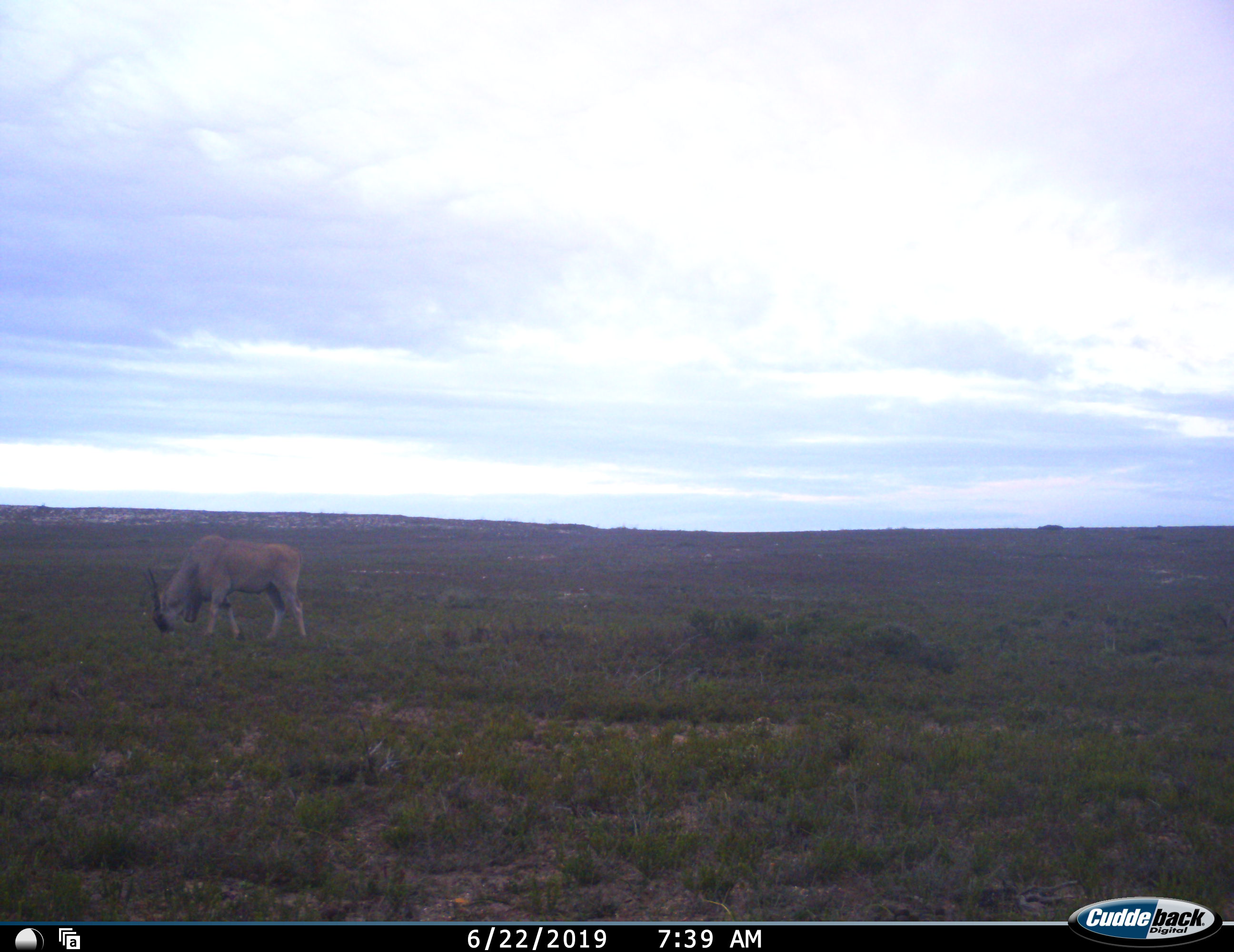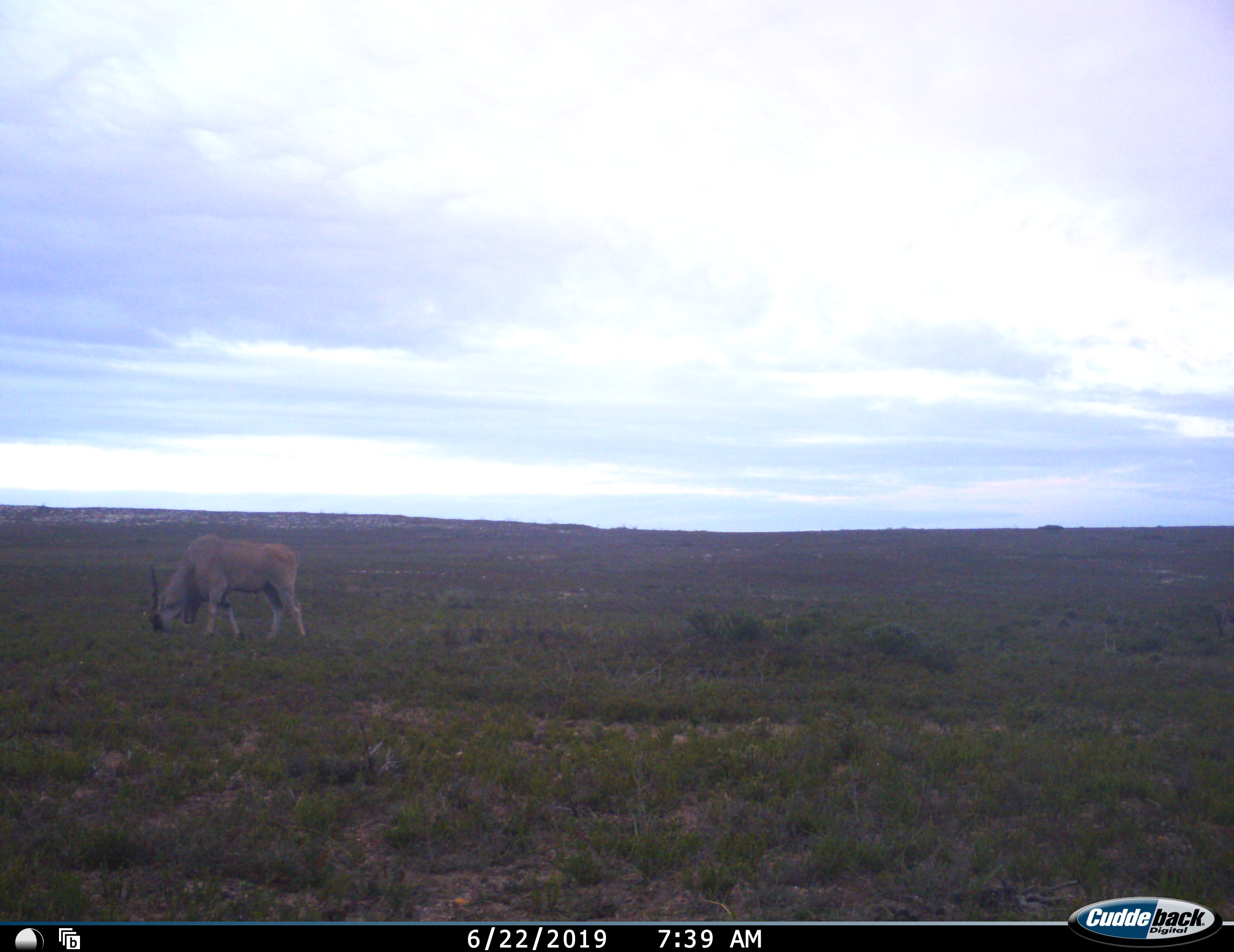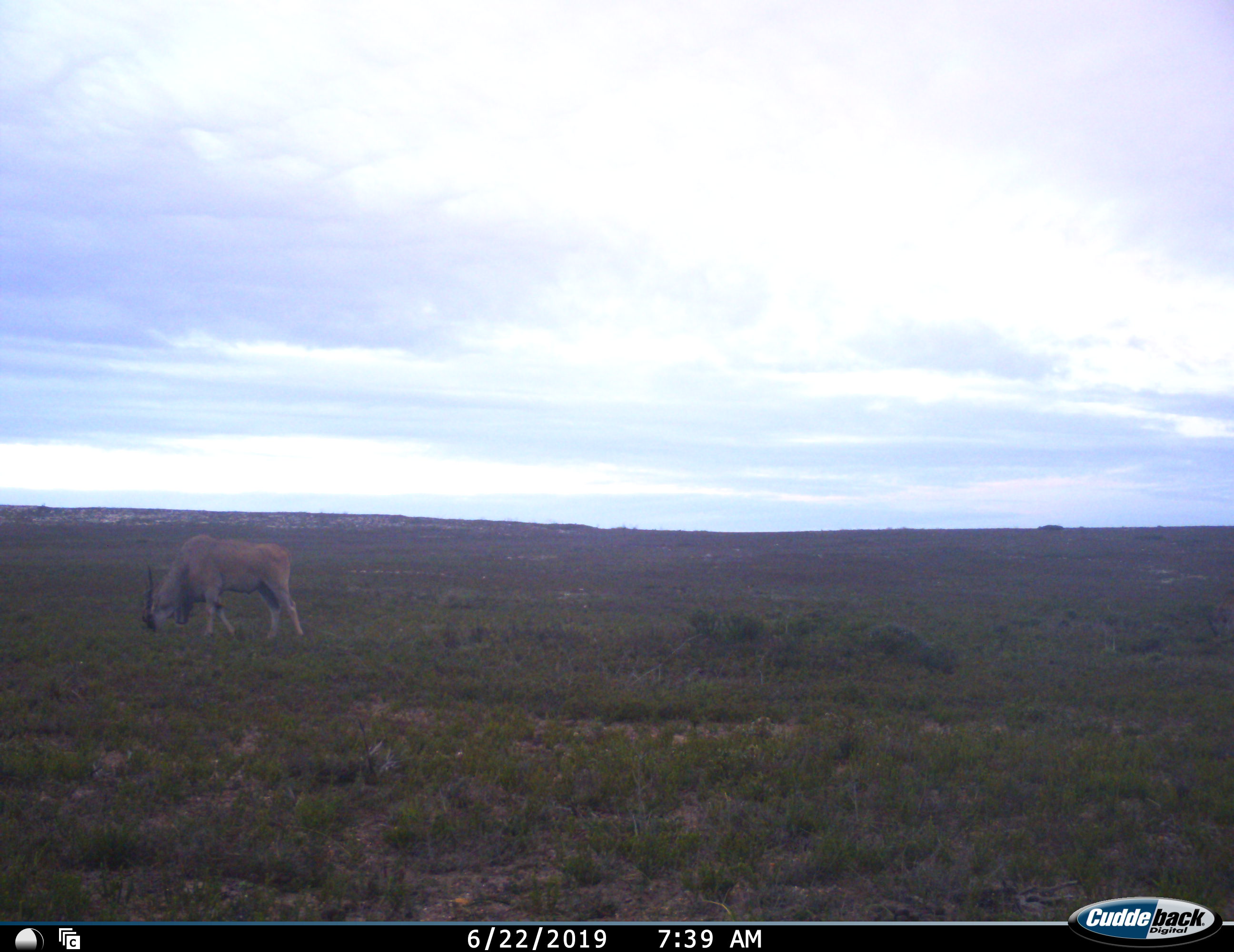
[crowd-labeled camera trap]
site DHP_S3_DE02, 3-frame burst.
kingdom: Animalia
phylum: Chordata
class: Mammalia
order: Artiodactyla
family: Bovidae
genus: Tragelaphus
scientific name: Tragelaphus oryx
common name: eland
Eland (Tragelaphus oryx), count 1. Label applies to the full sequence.